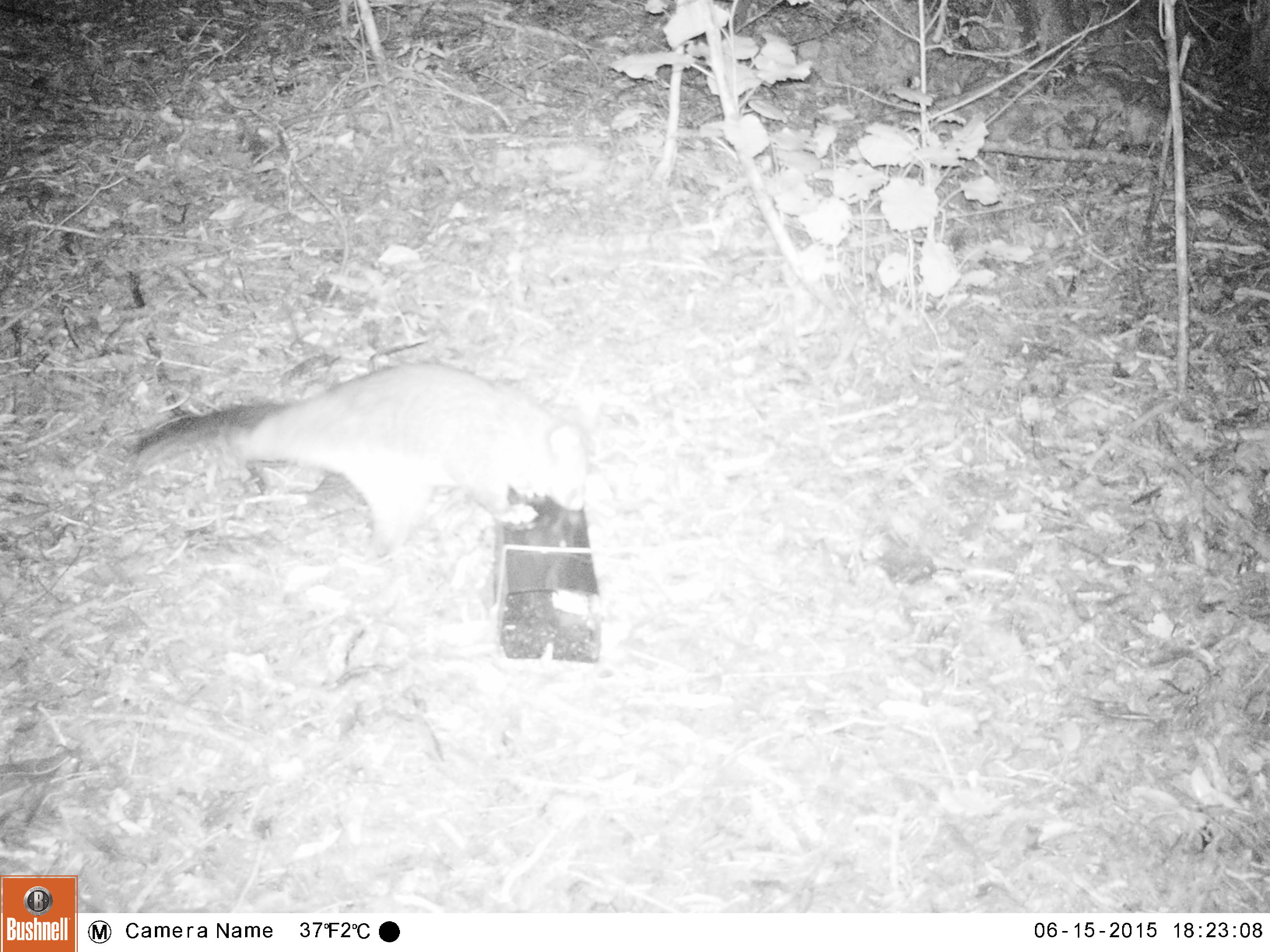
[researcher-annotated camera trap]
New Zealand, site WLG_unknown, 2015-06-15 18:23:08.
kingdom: Animalia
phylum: Chordata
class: Mammalia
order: Diprotodontia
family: Phalangeridae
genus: Trichosurus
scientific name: Trichosurus vulpecula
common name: common brushtail possum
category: possum